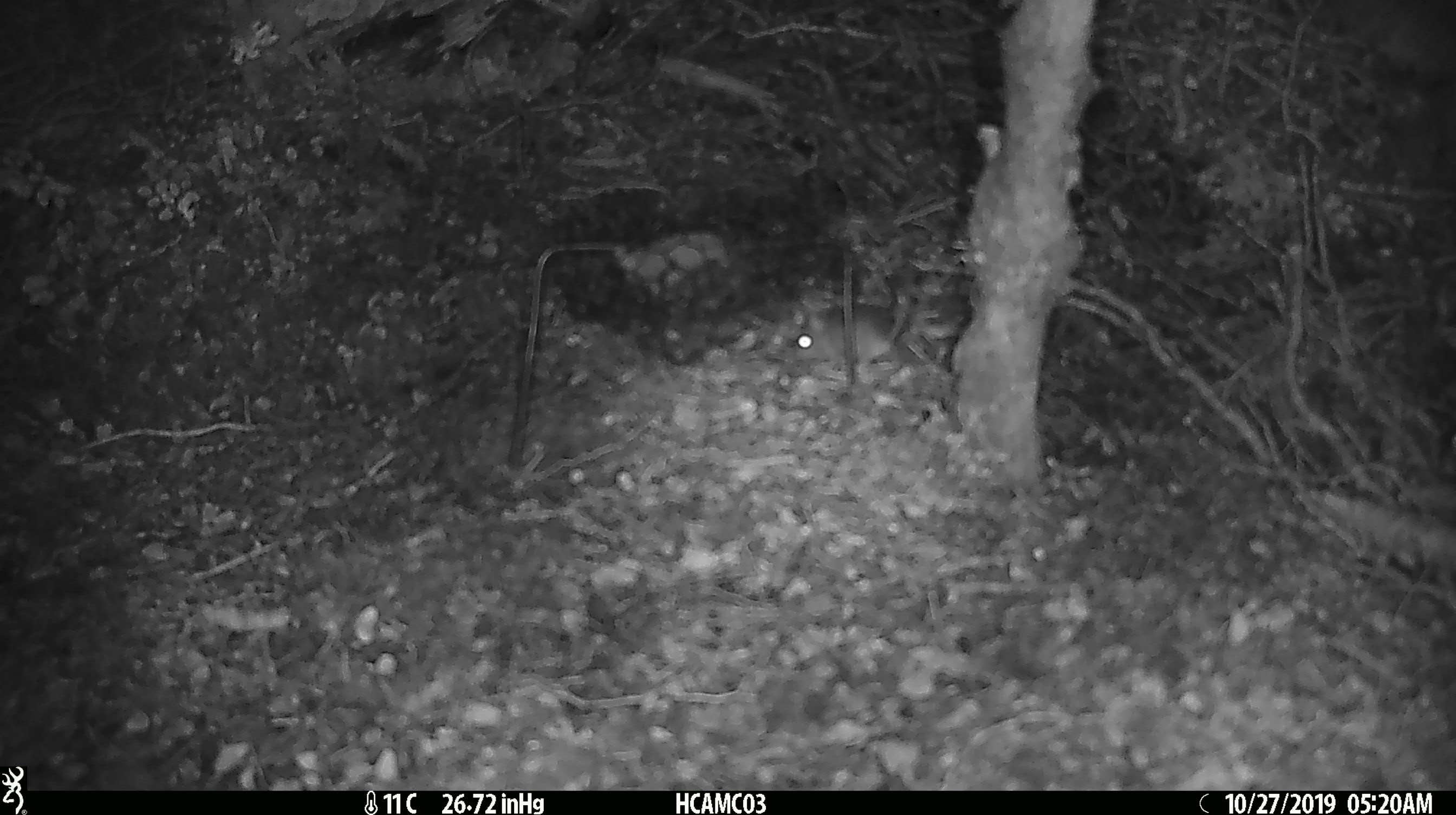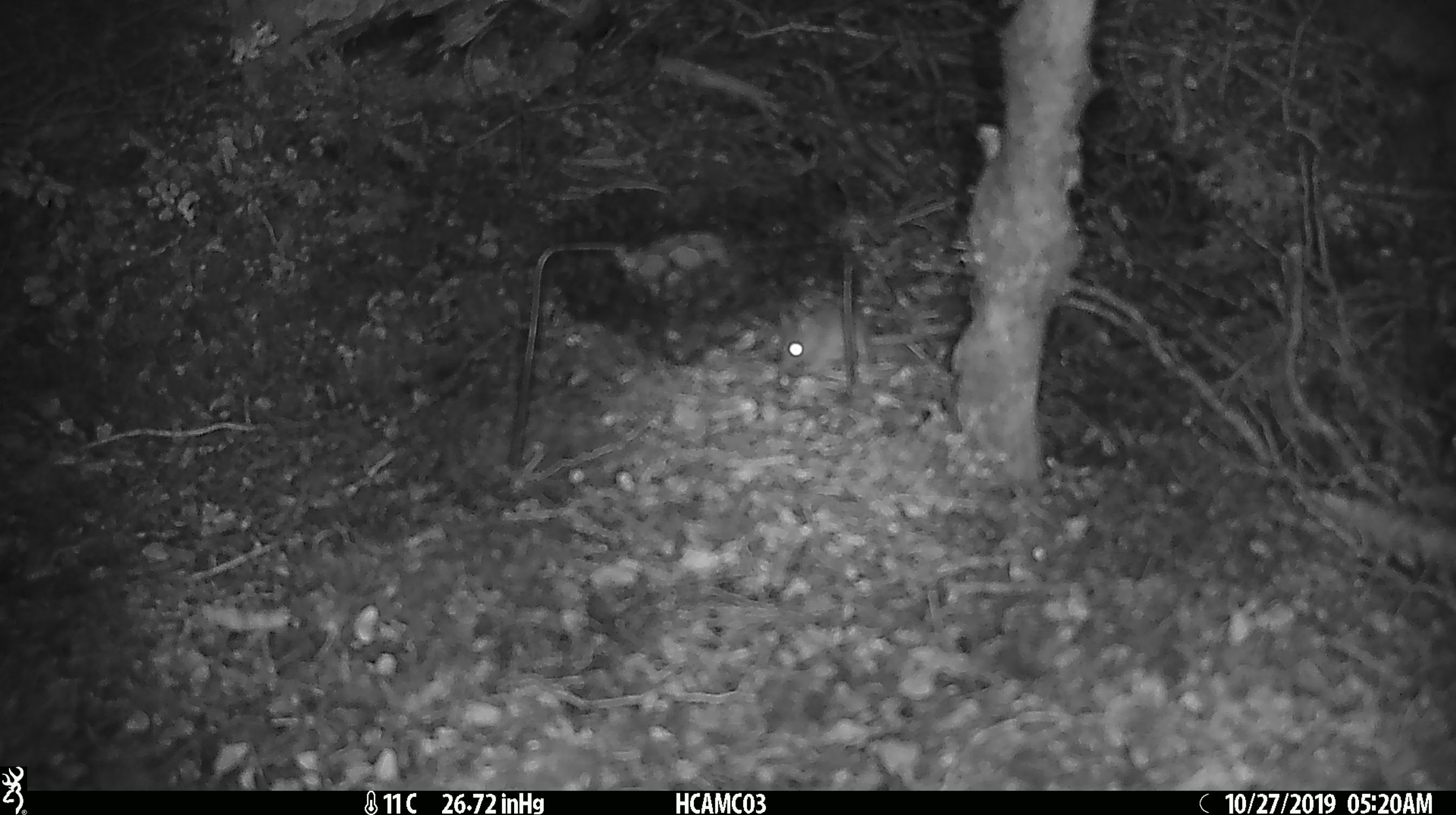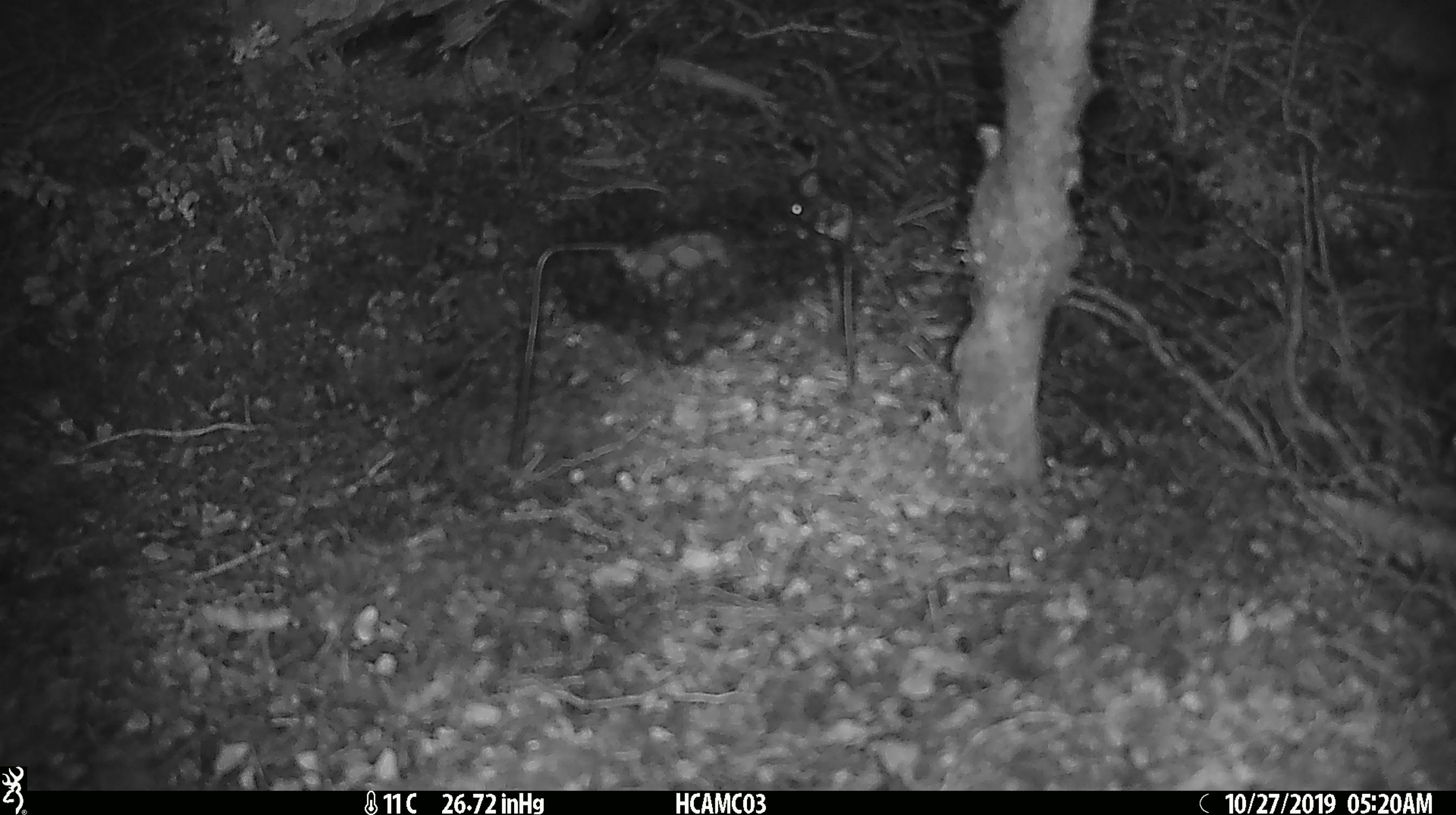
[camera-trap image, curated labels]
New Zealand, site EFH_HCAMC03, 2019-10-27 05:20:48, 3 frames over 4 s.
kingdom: Animalia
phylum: Chordata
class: Mammalia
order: Rodentia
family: Muridae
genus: Mus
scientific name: Mus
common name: mouse